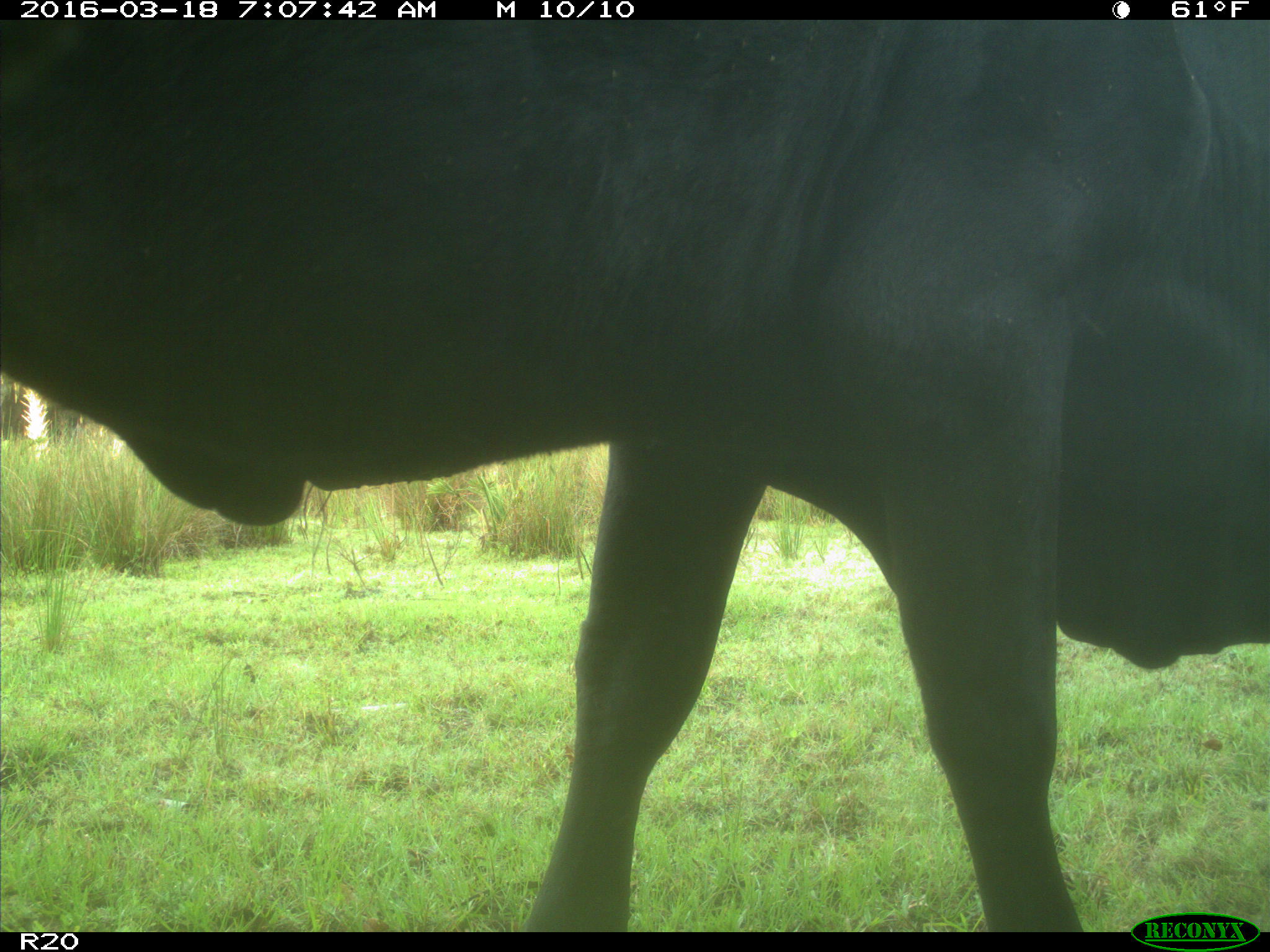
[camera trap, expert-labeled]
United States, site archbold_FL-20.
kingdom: Animalia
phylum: Chordata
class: Mammalia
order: Artiodactyla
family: Bovidae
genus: Bos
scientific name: Bos taurus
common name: domestic cow